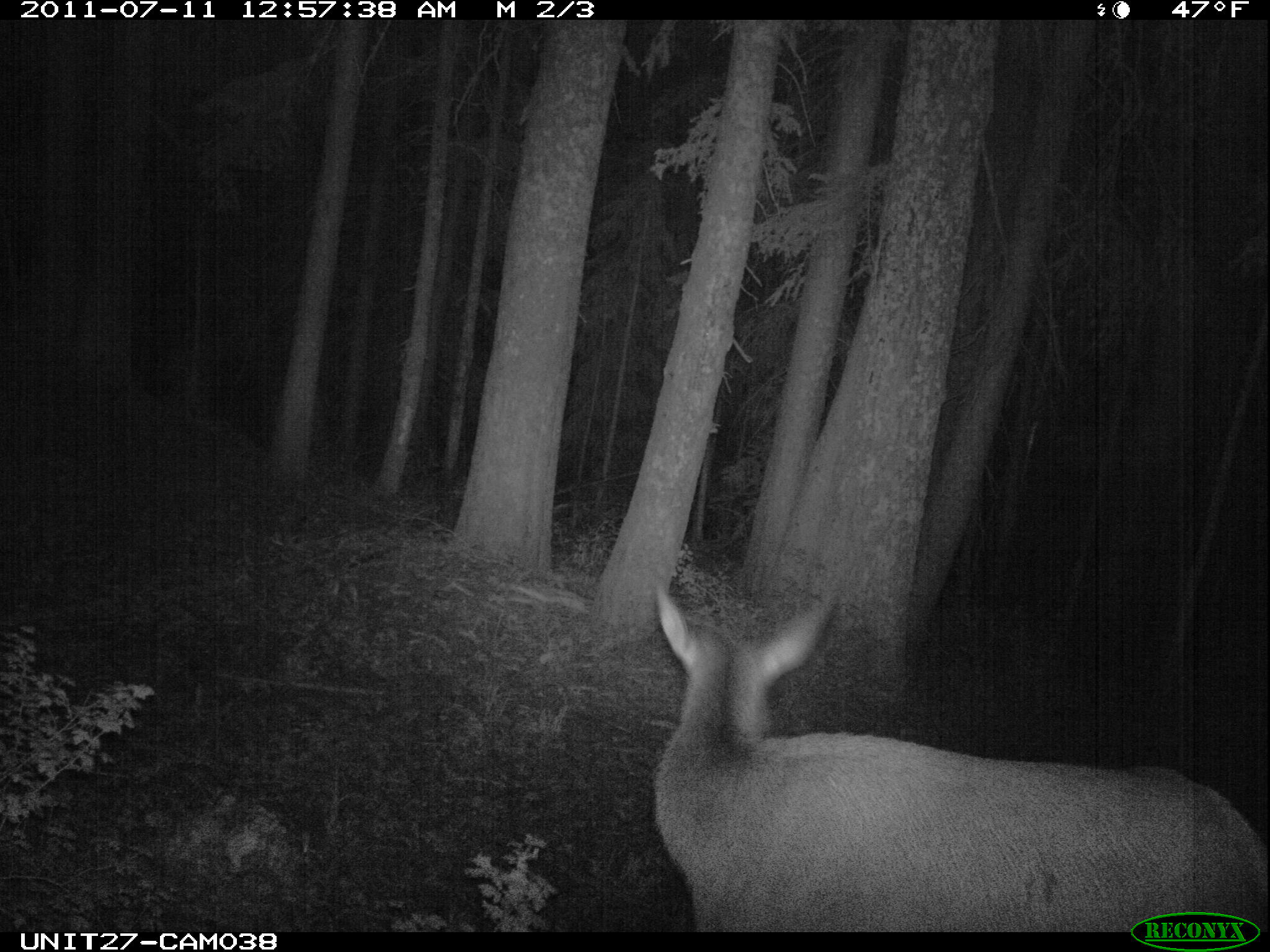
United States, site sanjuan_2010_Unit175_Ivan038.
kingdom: Animalia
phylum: Chordata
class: Mammalia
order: Artiodactyla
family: Cervidae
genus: Cervus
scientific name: Cervus elaphus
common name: red deer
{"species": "Cervus elaphus (red deer)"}